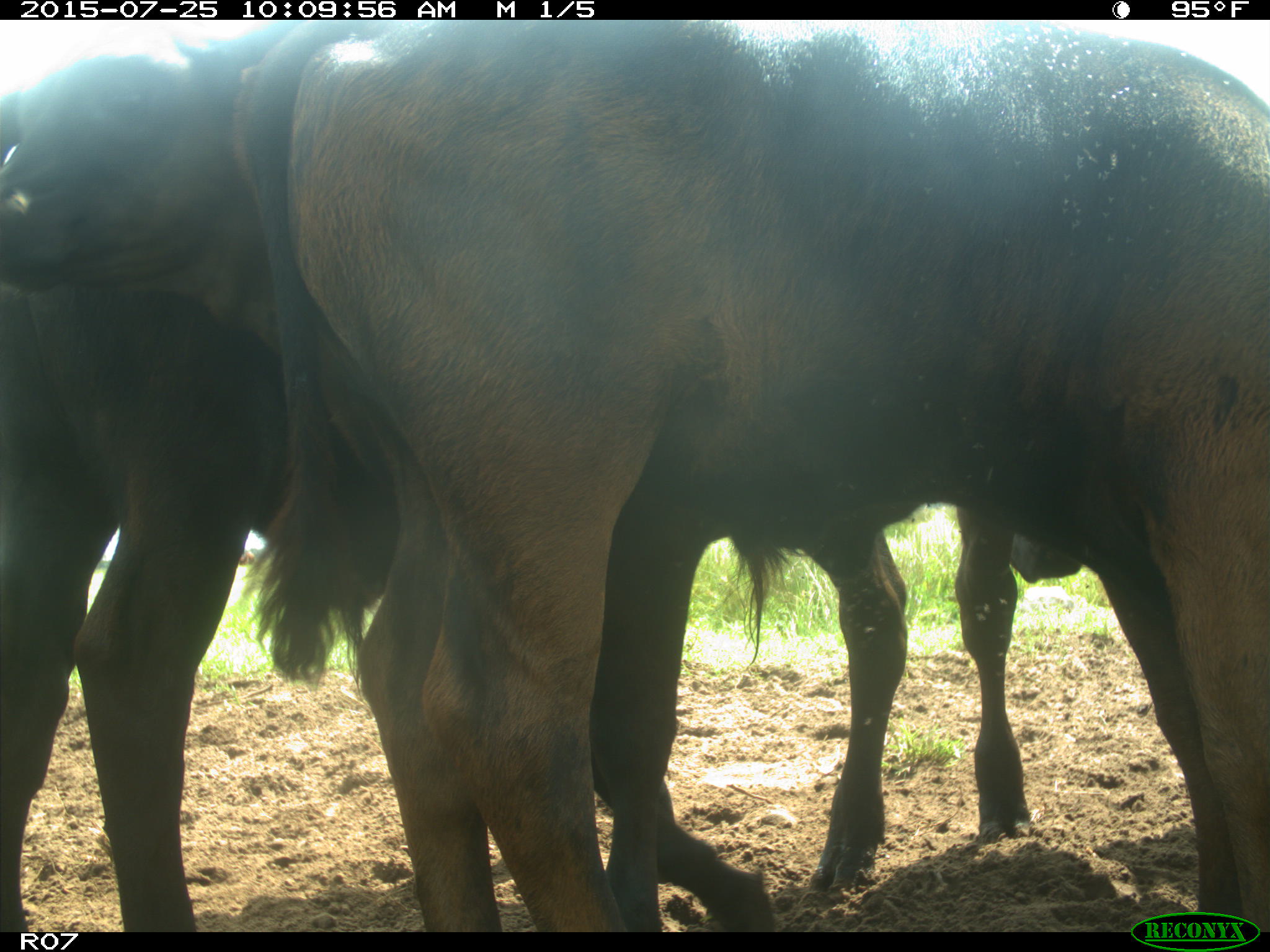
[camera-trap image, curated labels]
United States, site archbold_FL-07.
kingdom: Animalia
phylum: Chordata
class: Mammalia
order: Artiodactyla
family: Bovidae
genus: Bos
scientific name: Bos taurus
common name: domestic cow